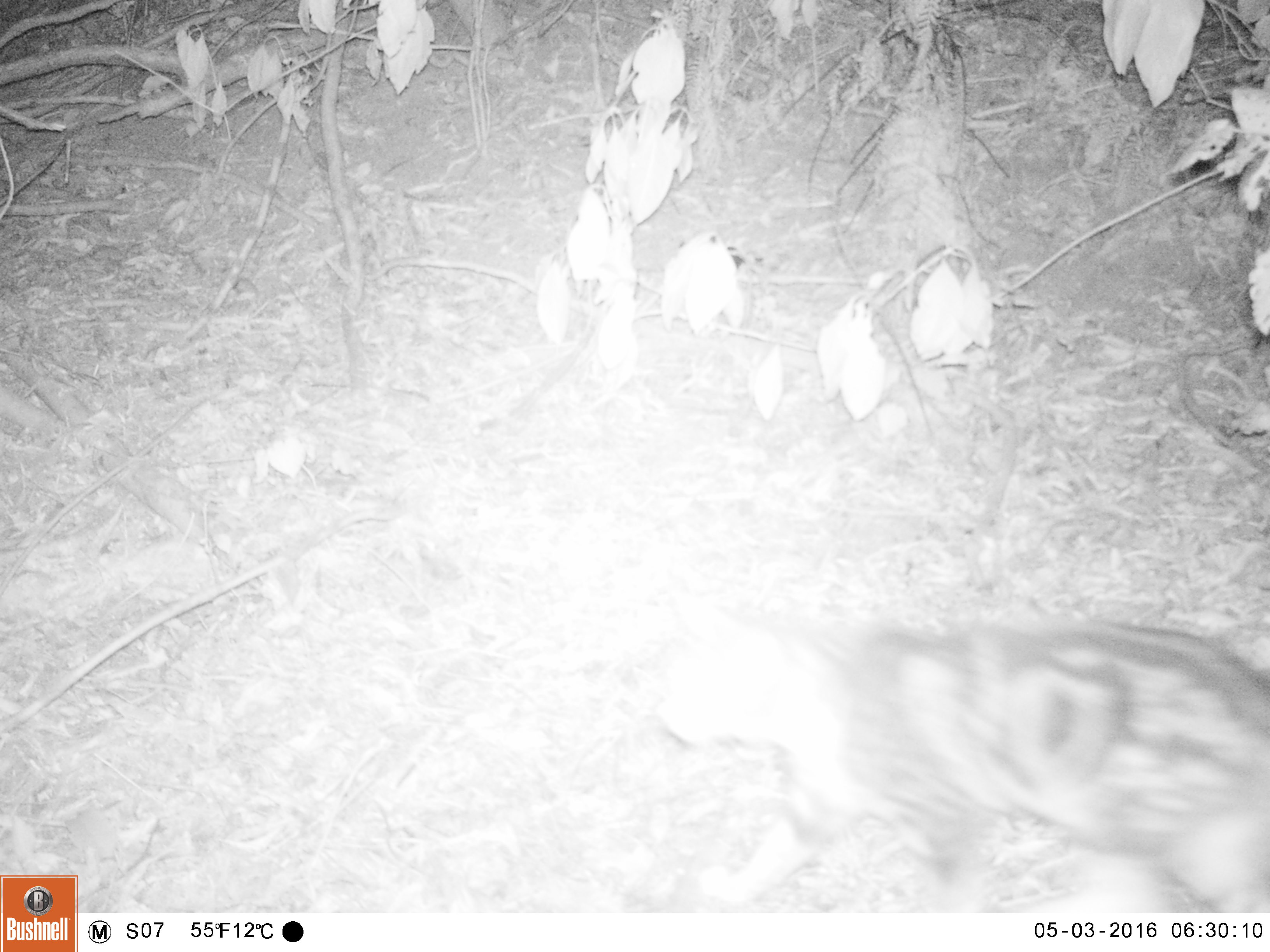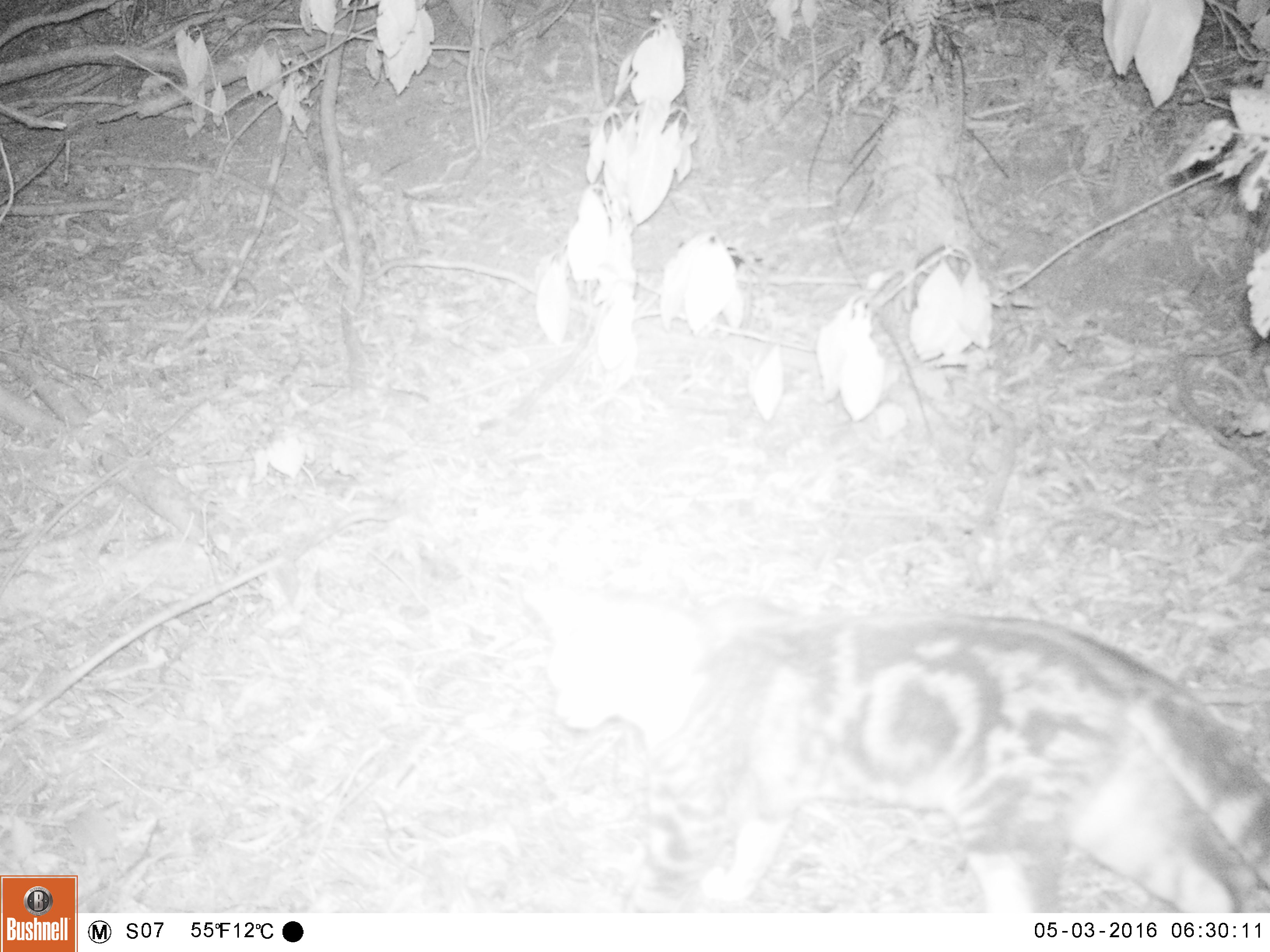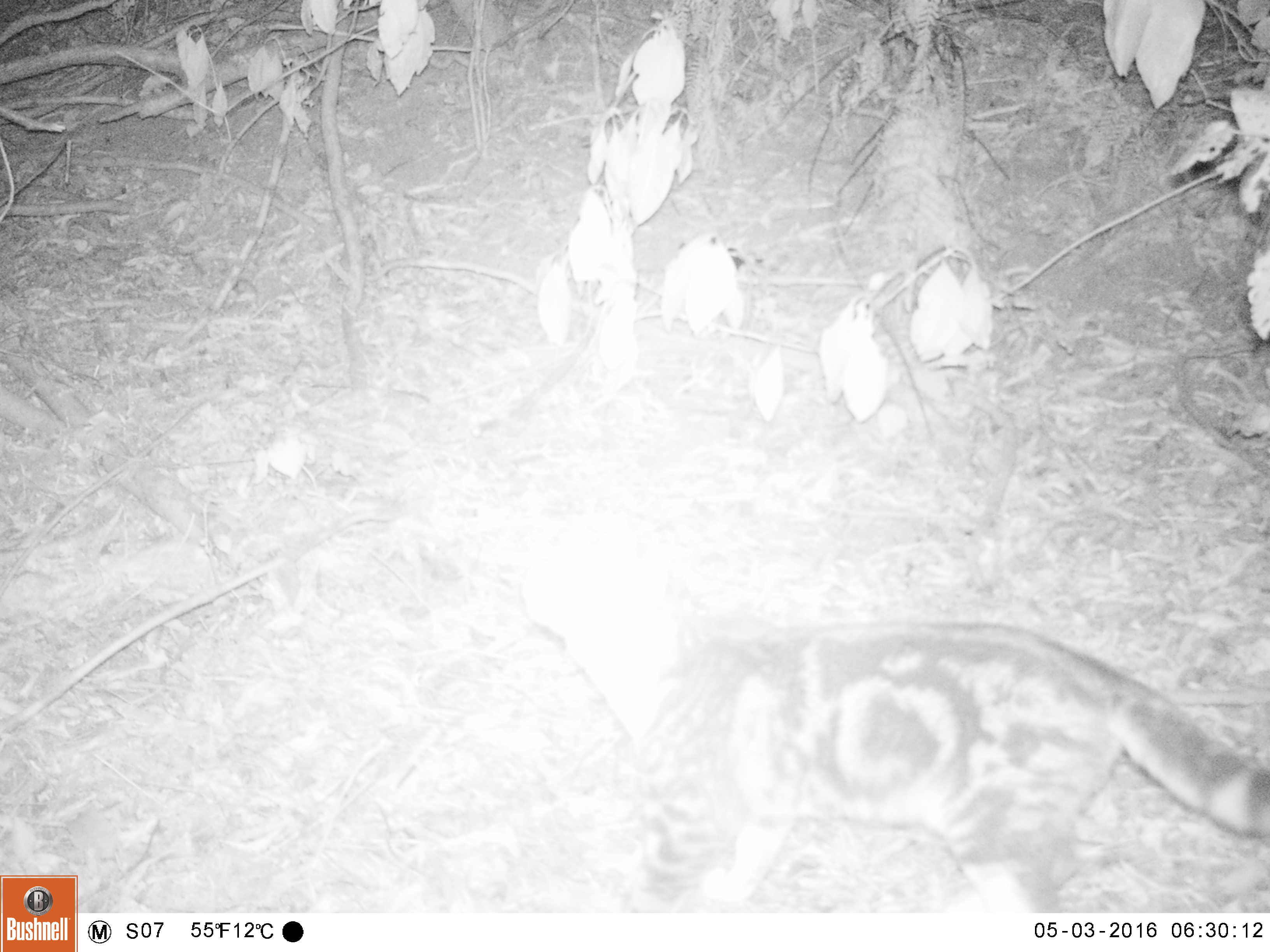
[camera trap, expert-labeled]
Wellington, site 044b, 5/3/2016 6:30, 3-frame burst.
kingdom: Animalia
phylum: Chordata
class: Mammalia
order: Carnivora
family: Felidae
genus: Felis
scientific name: Felis catus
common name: cat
Cat (Felis catus).